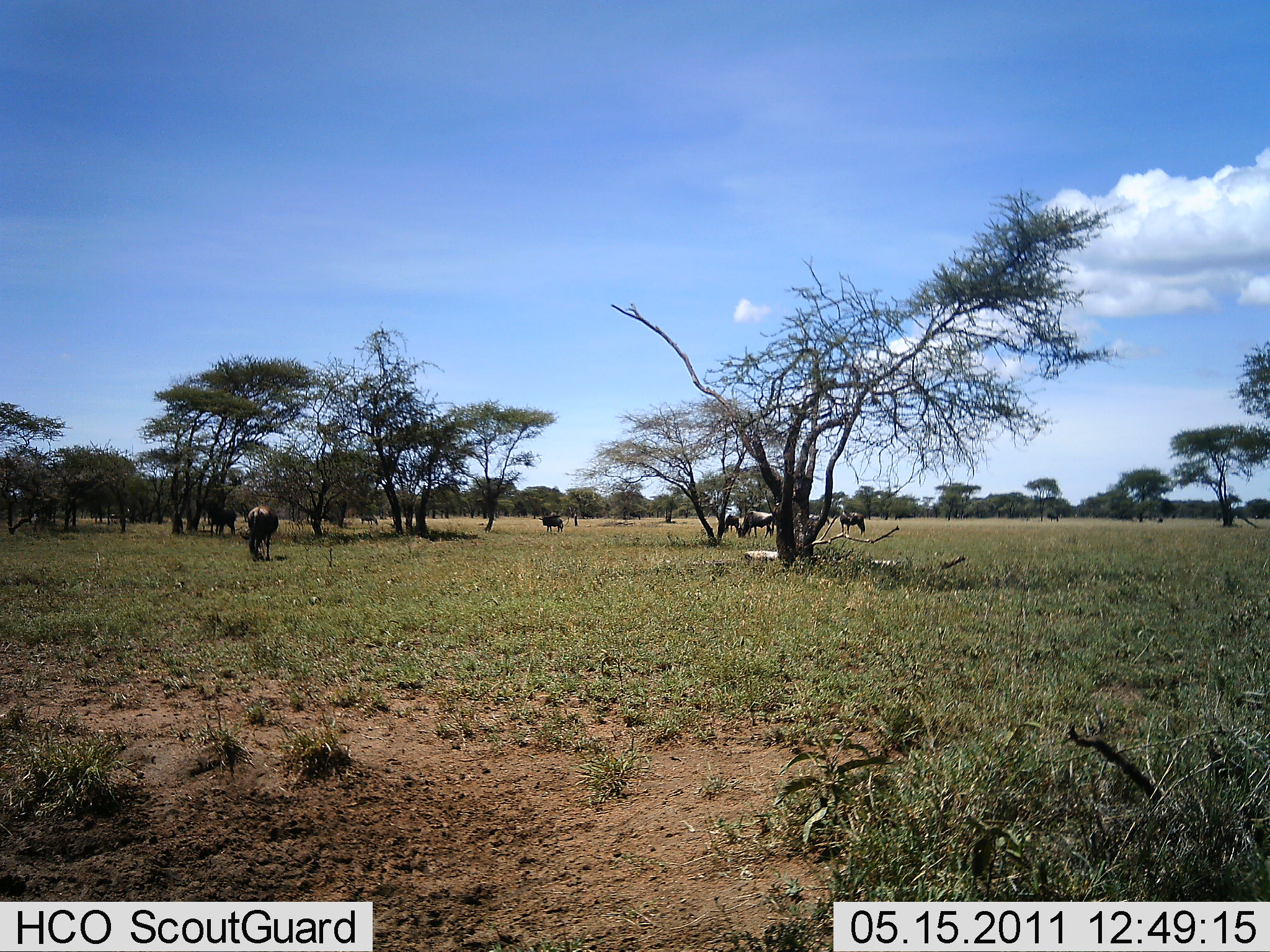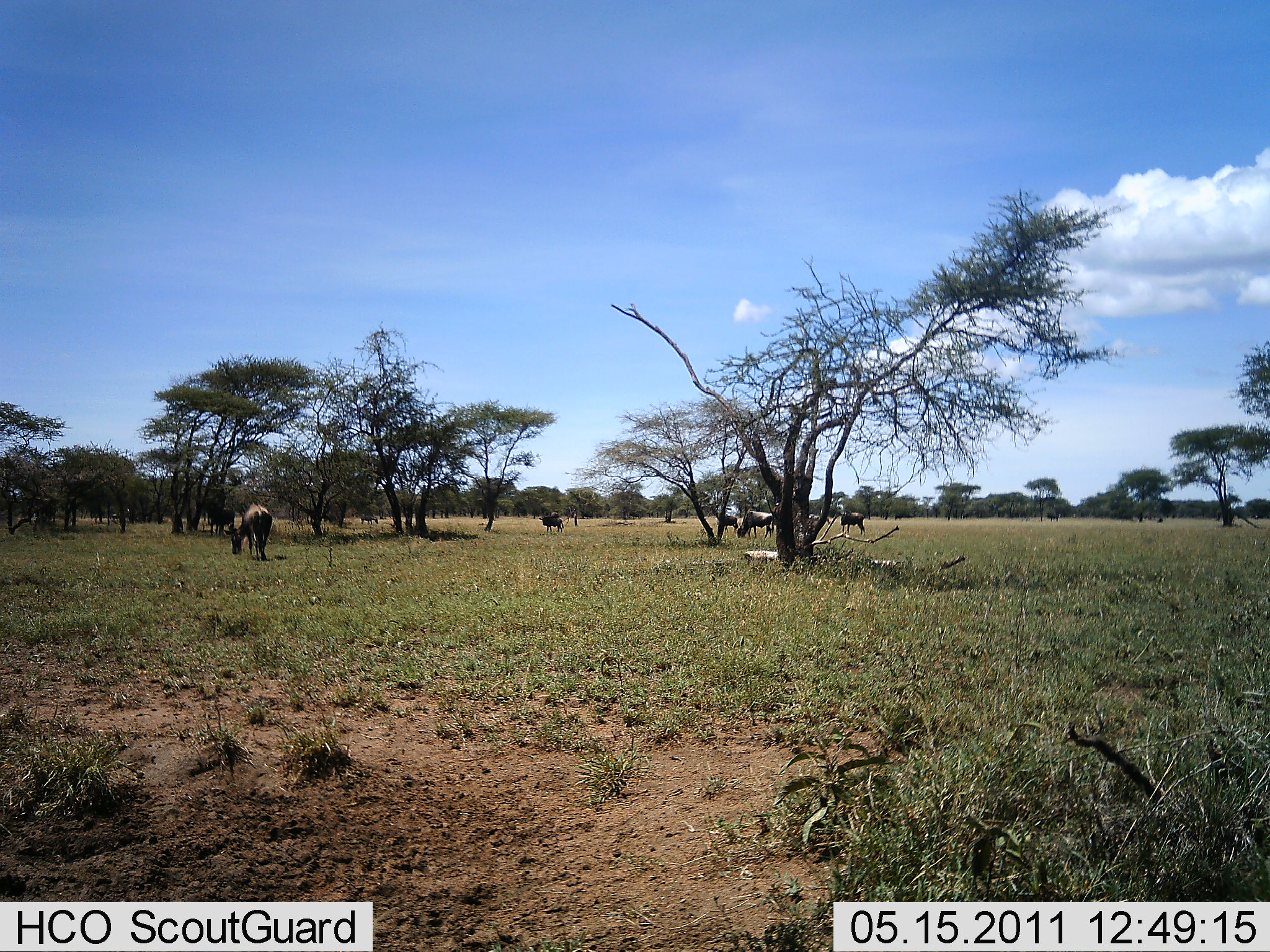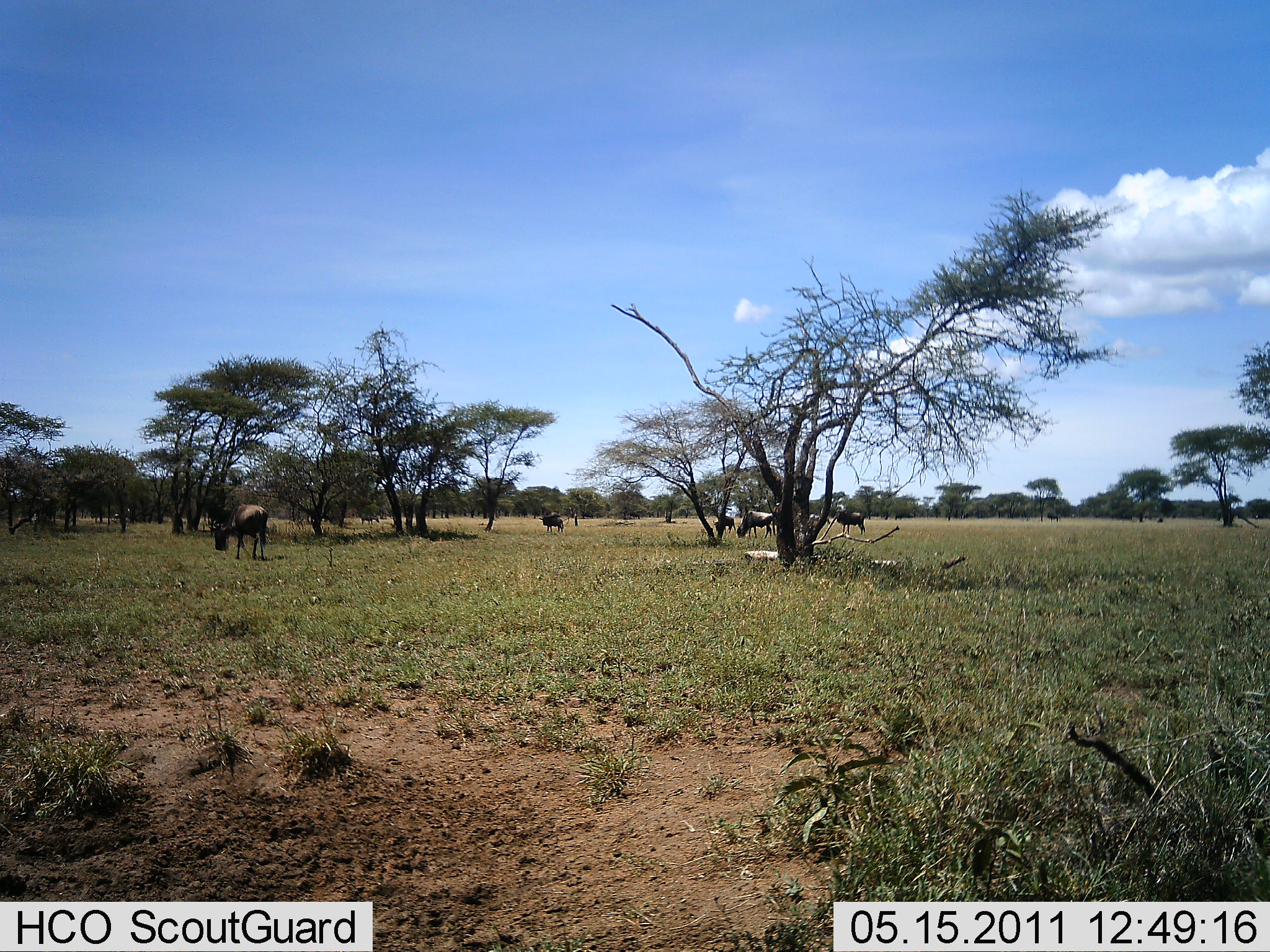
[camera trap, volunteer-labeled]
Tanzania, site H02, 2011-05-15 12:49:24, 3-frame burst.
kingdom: Animalia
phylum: Chordata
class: Mammalia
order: Artiodactyla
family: Bovidae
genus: Connochaetes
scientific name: Connochaetes taurinus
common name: blue wildebeest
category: wildebeest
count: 5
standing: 25%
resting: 0%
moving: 17%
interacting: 0%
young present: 0%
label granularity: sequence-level